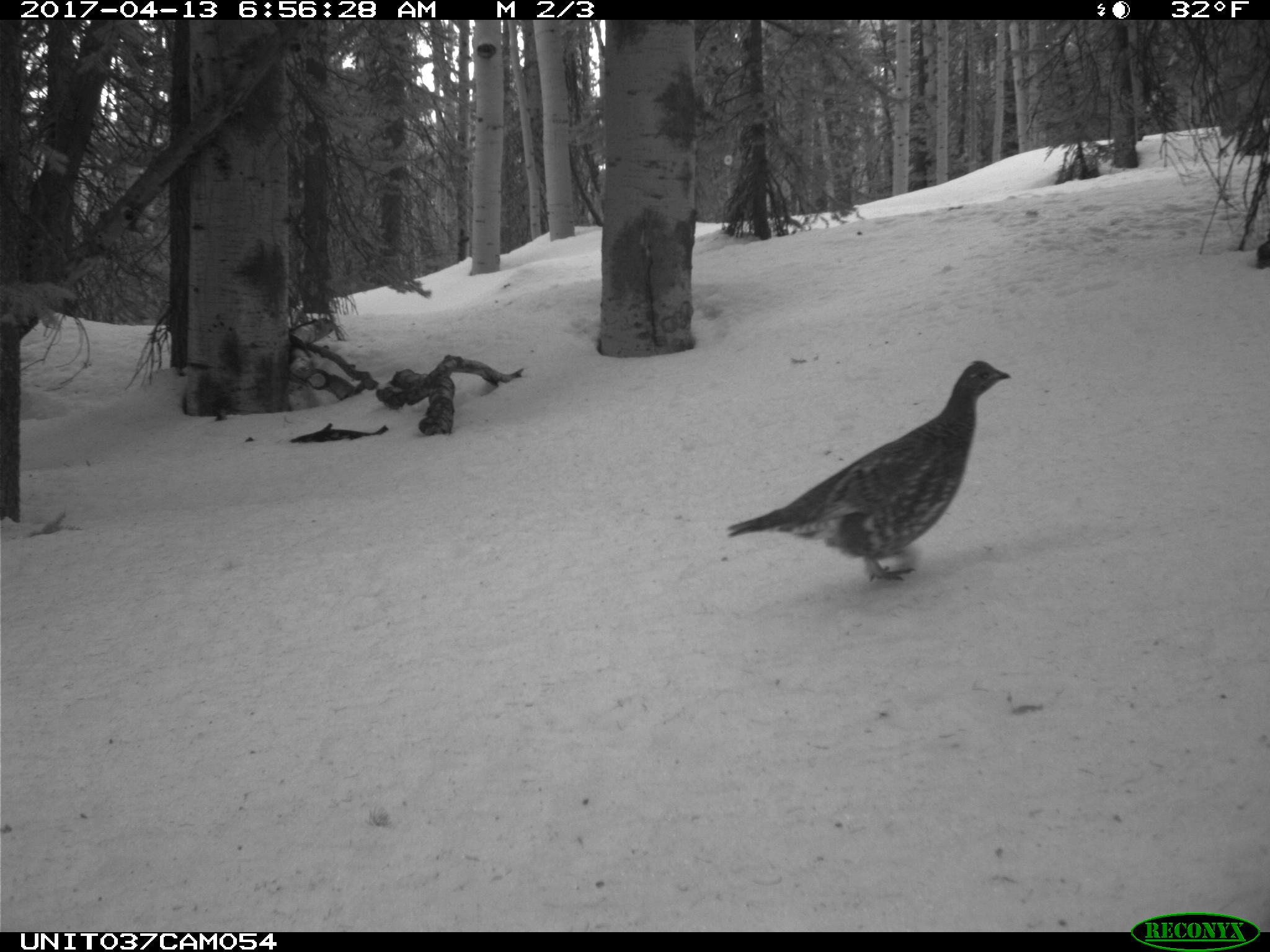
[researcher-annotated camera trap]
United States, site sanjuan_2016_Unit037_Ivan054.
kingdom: Animalia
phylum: Chordata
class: Aves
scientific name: Aves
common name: birds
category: unidentified bird